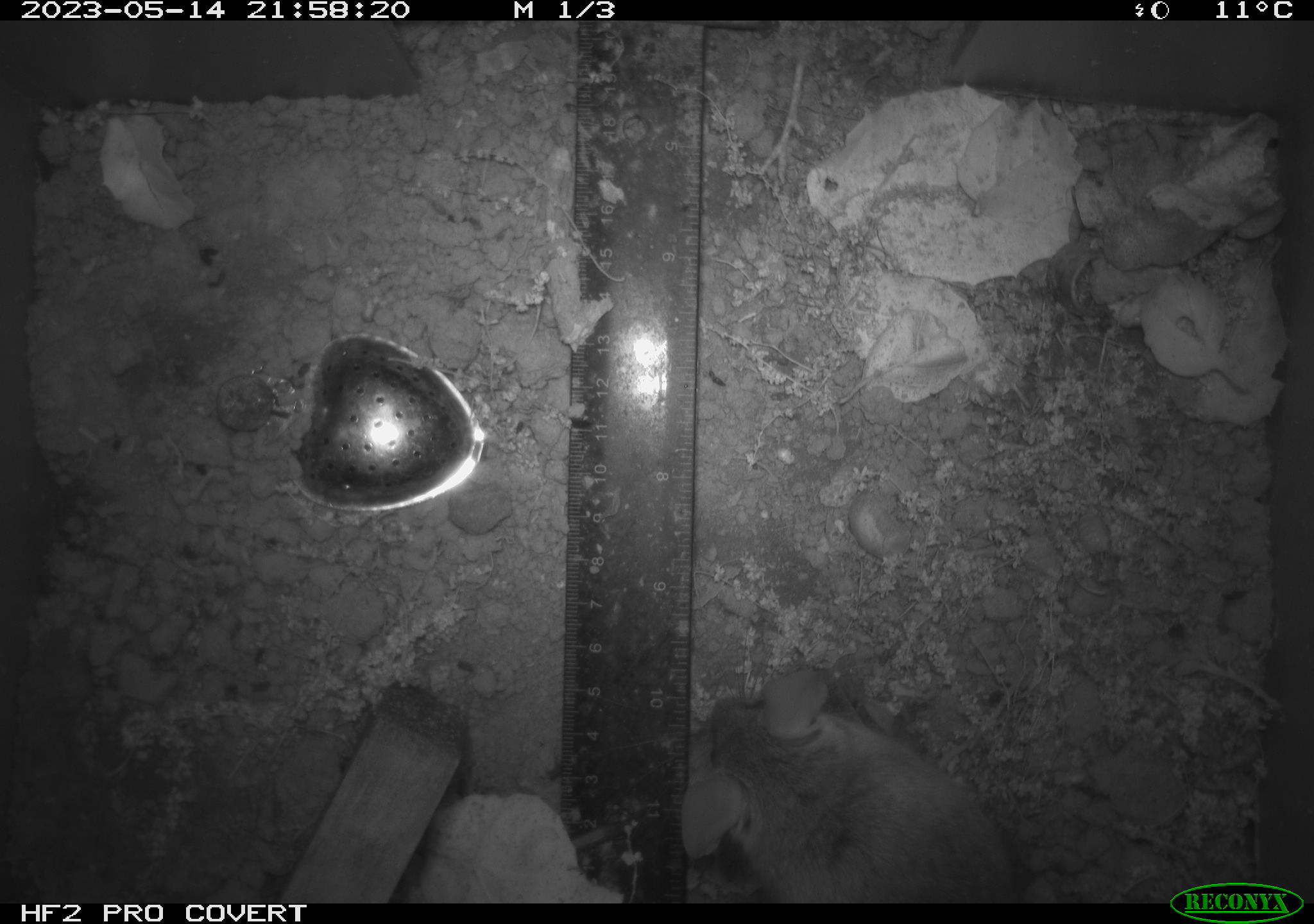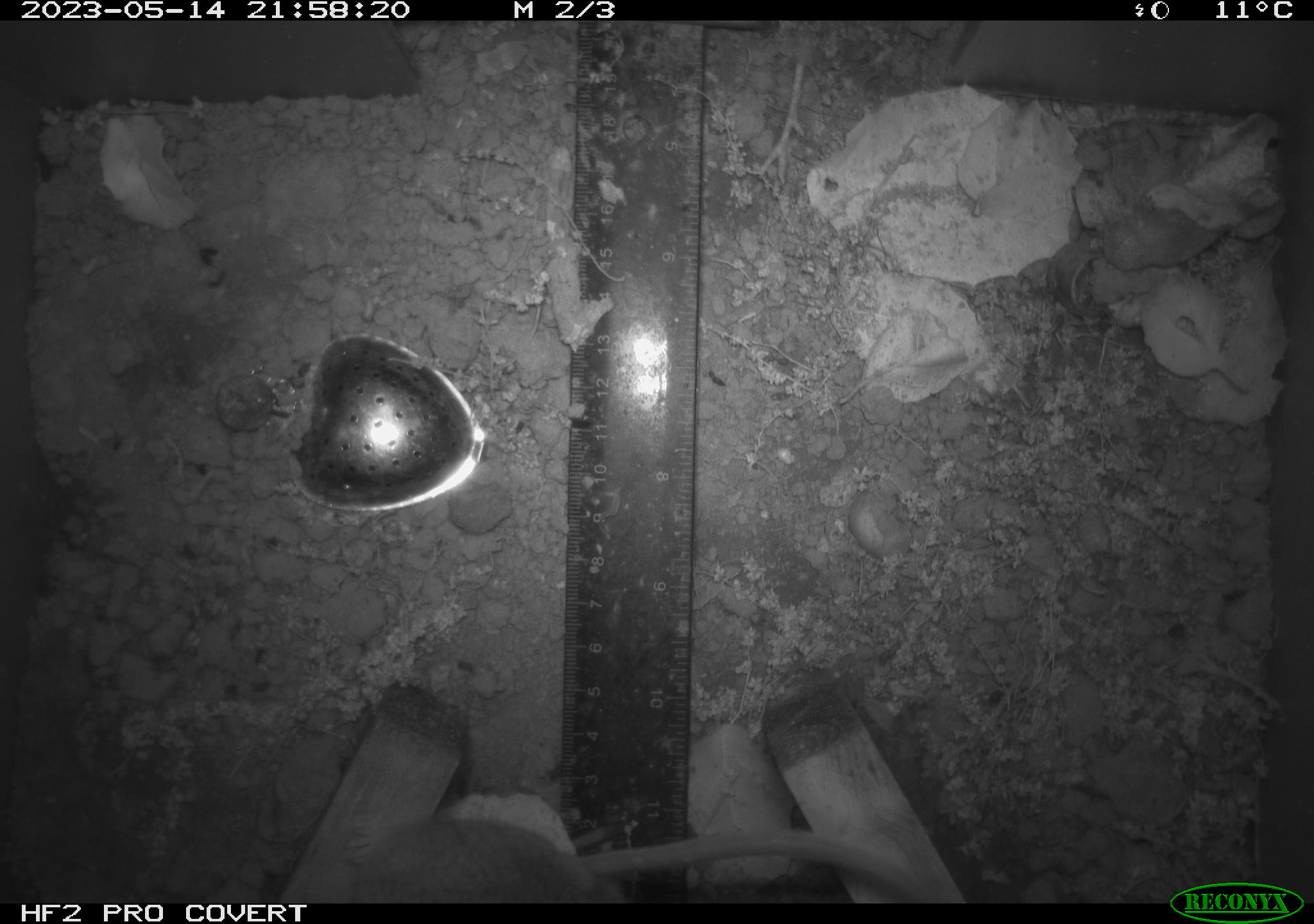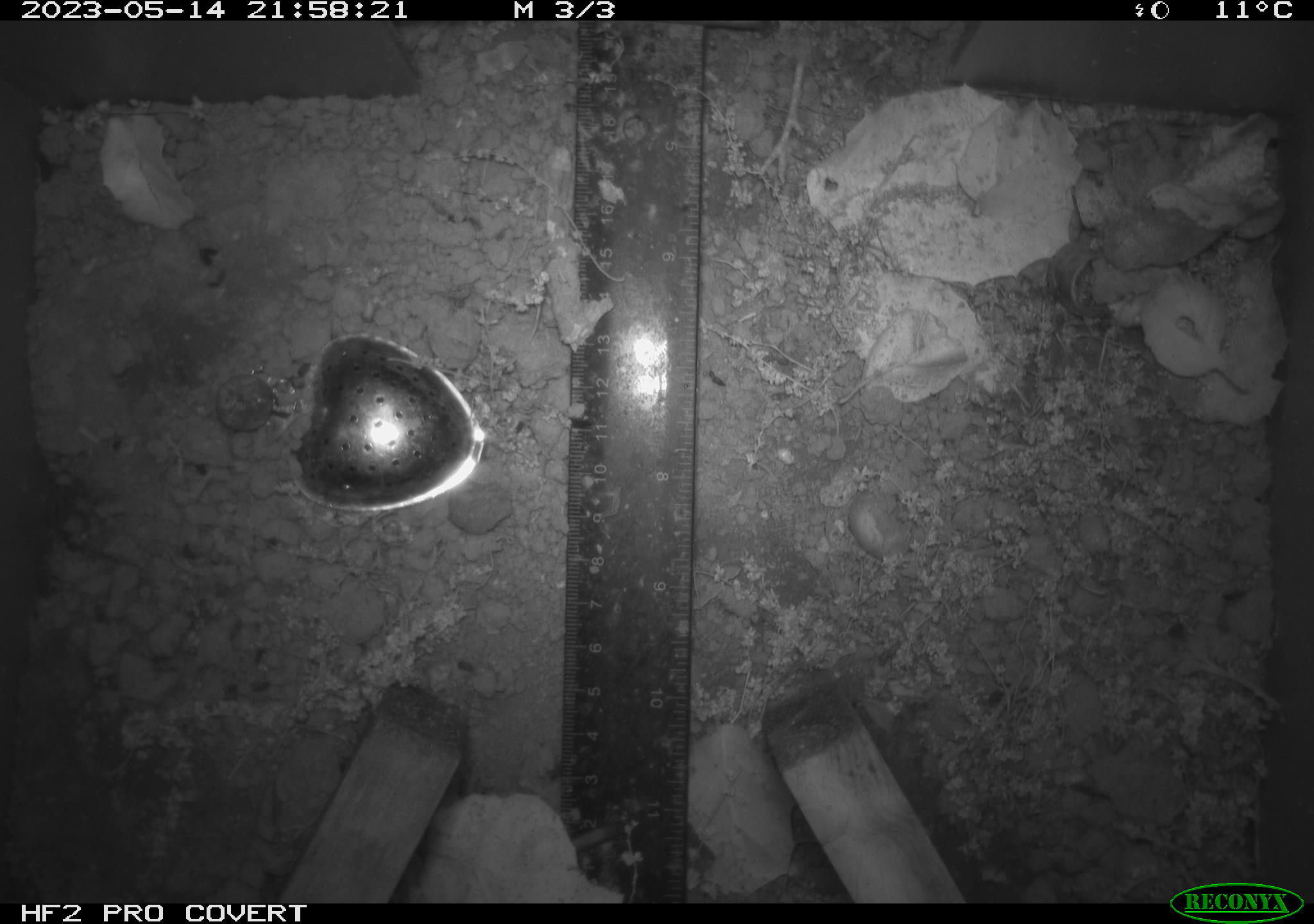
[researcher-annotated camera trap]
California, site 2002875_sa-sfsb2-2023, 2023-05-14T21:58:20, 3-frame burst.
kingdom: Animalia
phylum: Chordata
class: Mammalia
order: Rodentia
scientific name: Rodentia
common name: mouse species